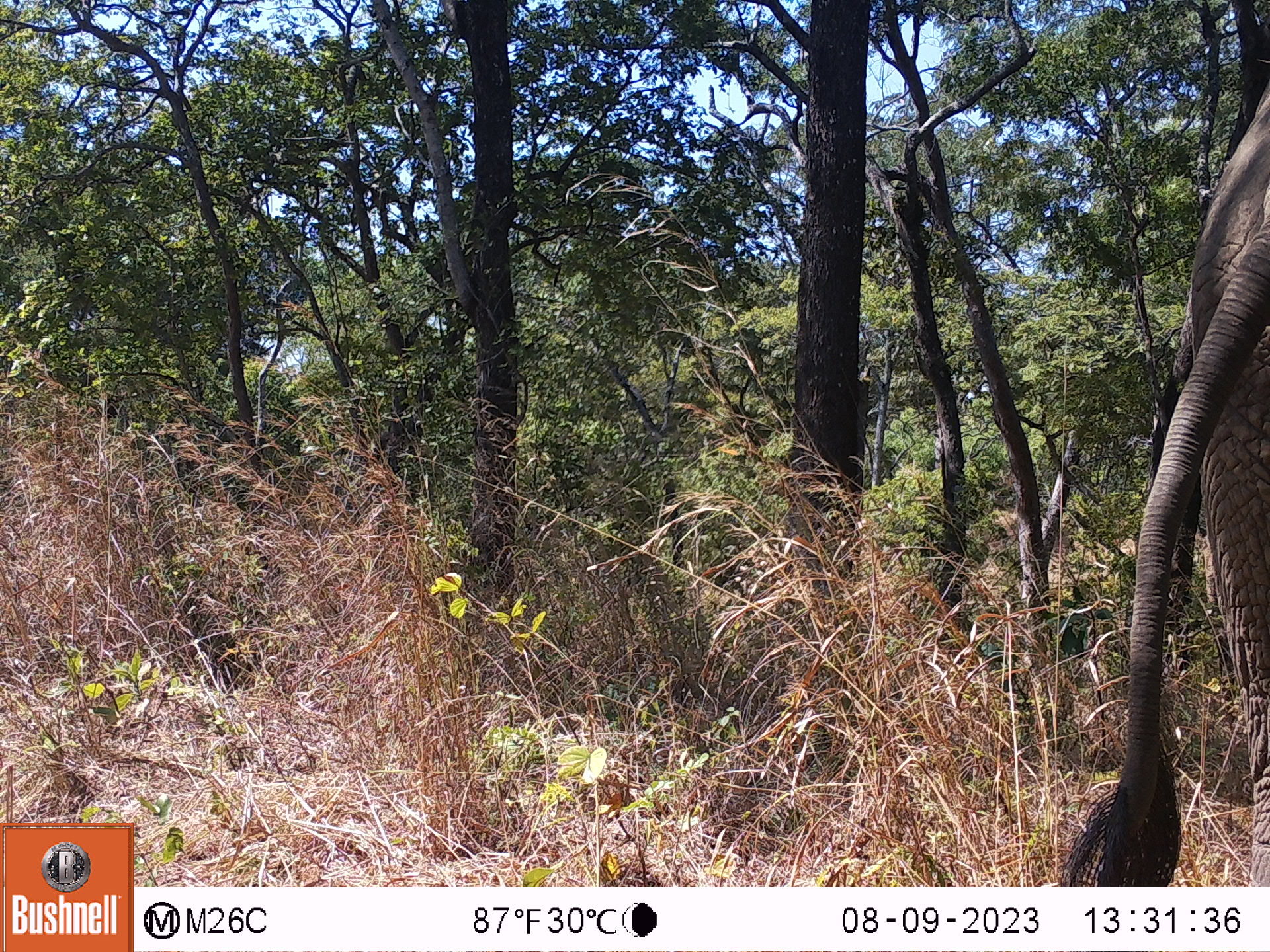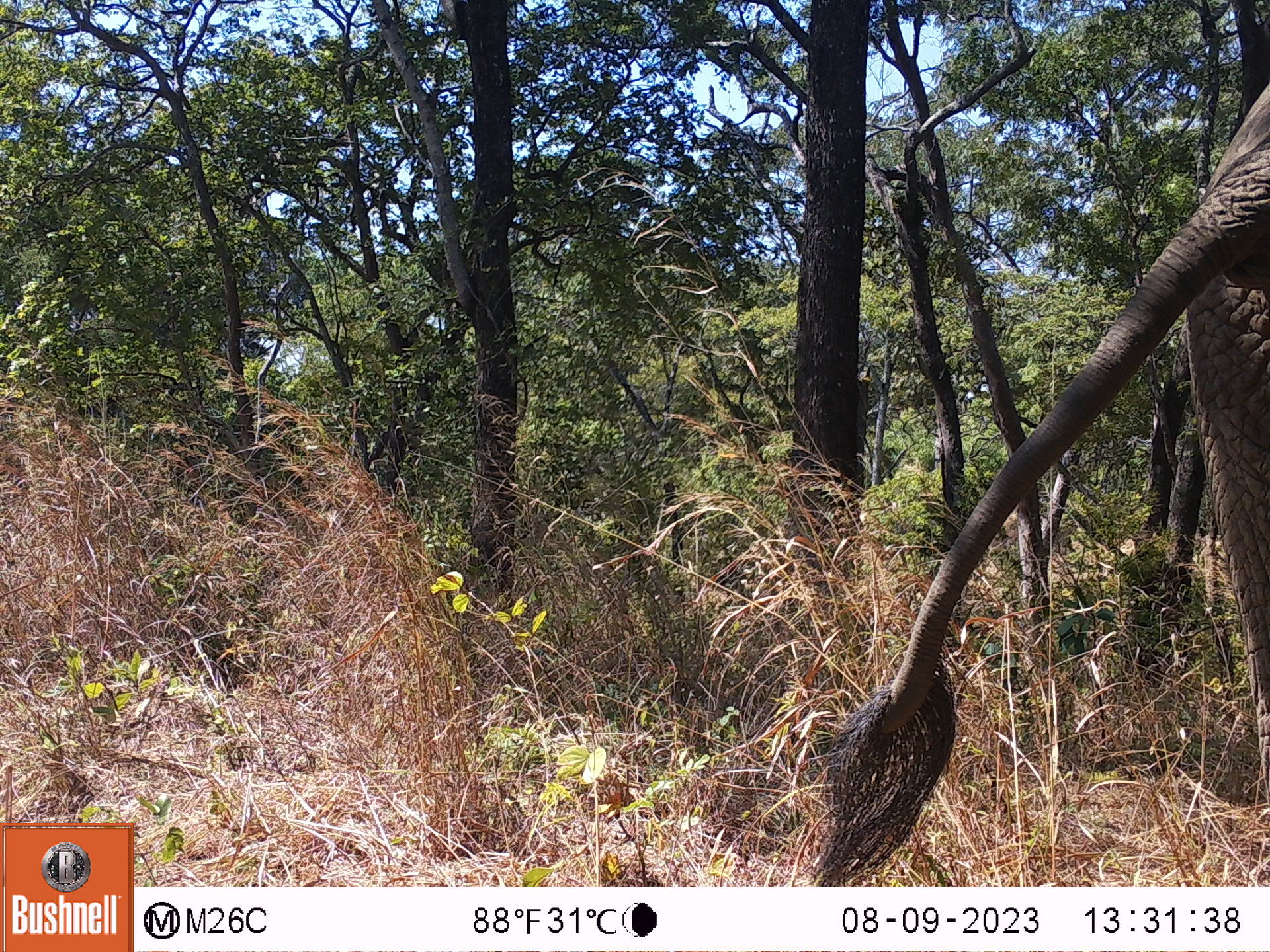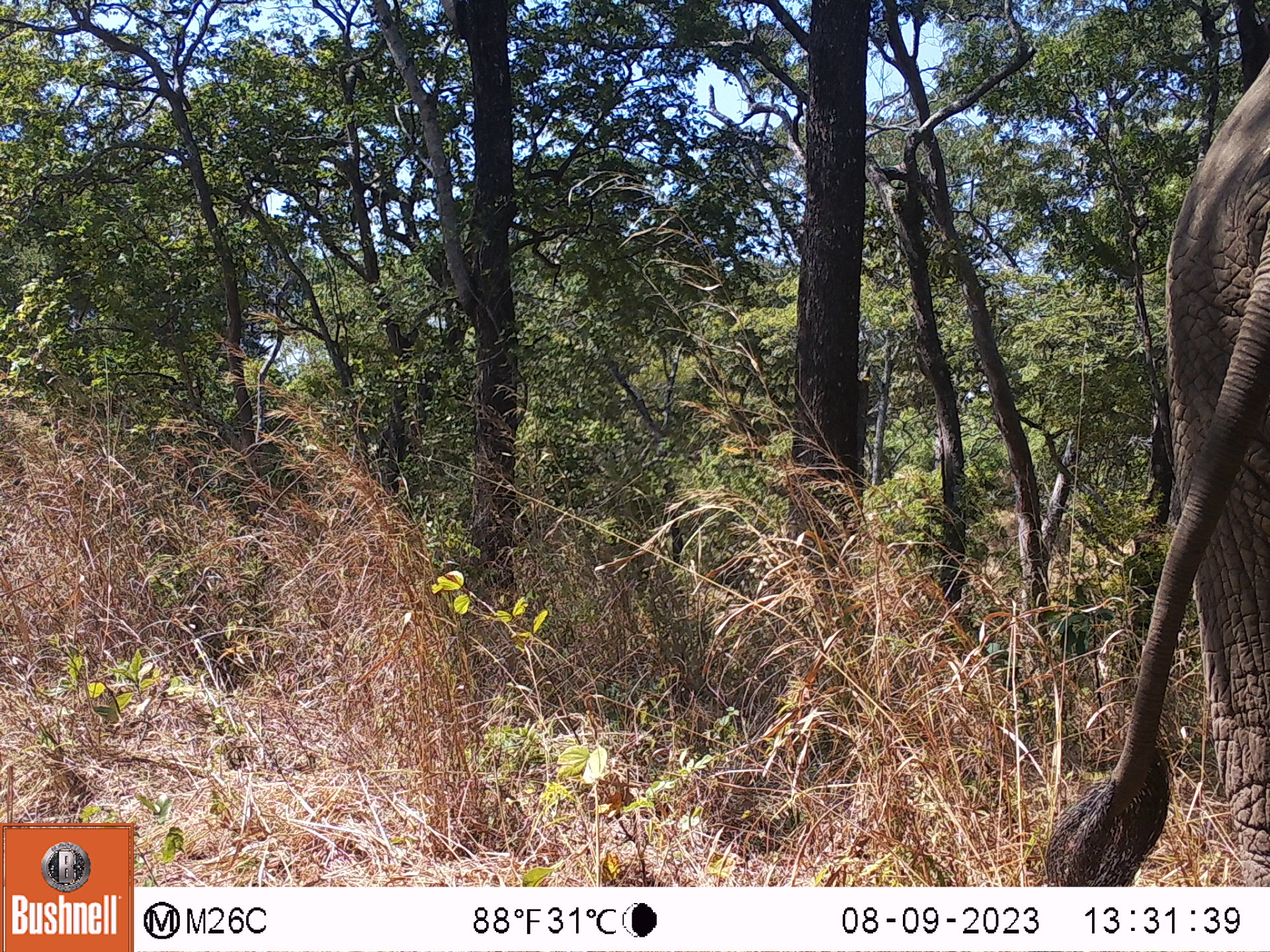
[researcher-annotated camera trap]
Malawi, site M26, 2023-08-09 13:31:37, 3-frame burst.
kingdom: Animalia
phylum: Chordata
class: Mammalia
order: Proboscidea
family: Elephantidae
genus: Loxodonta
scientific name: Loxodonta africana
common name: african savanna elephant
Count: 1.